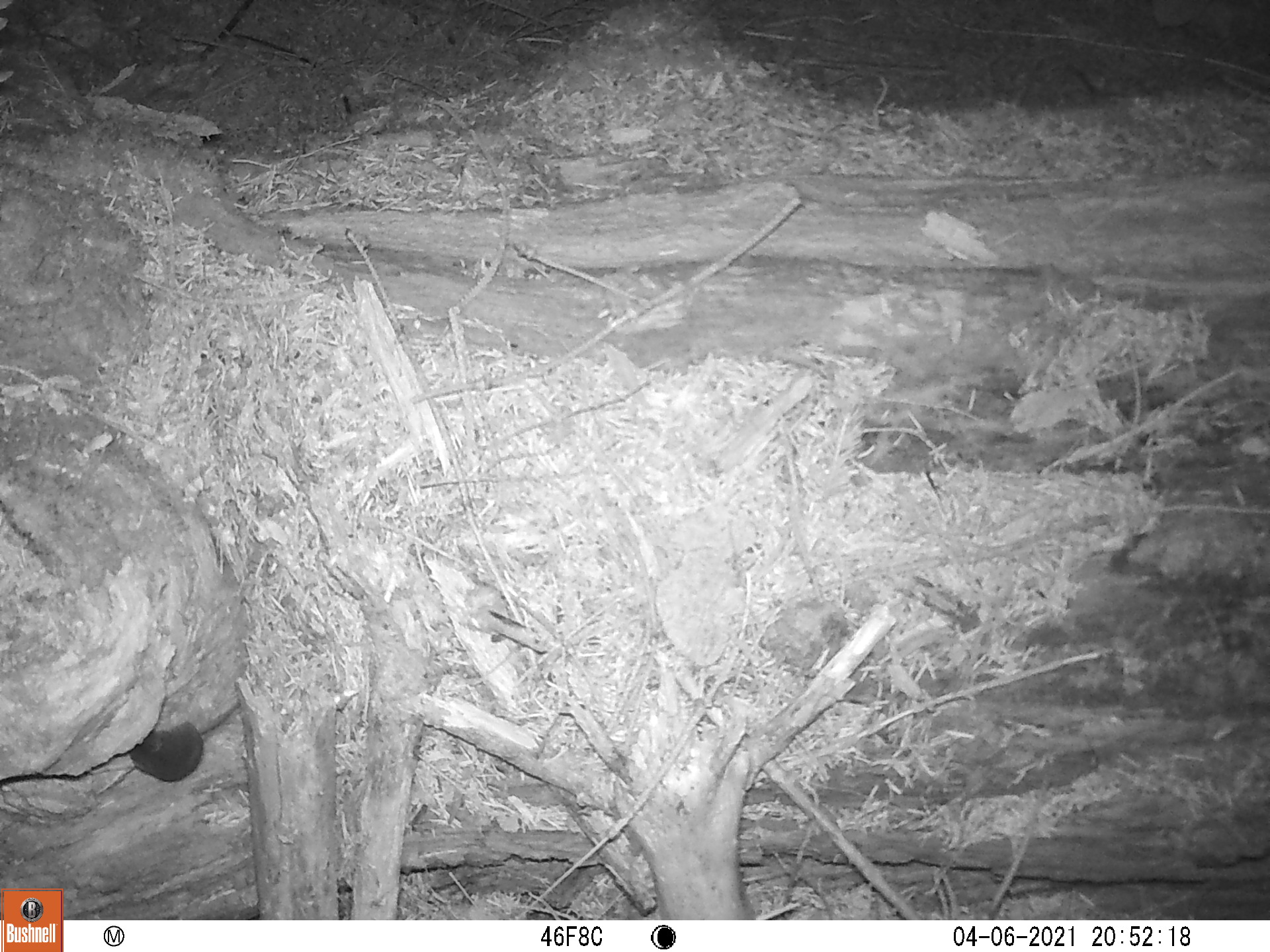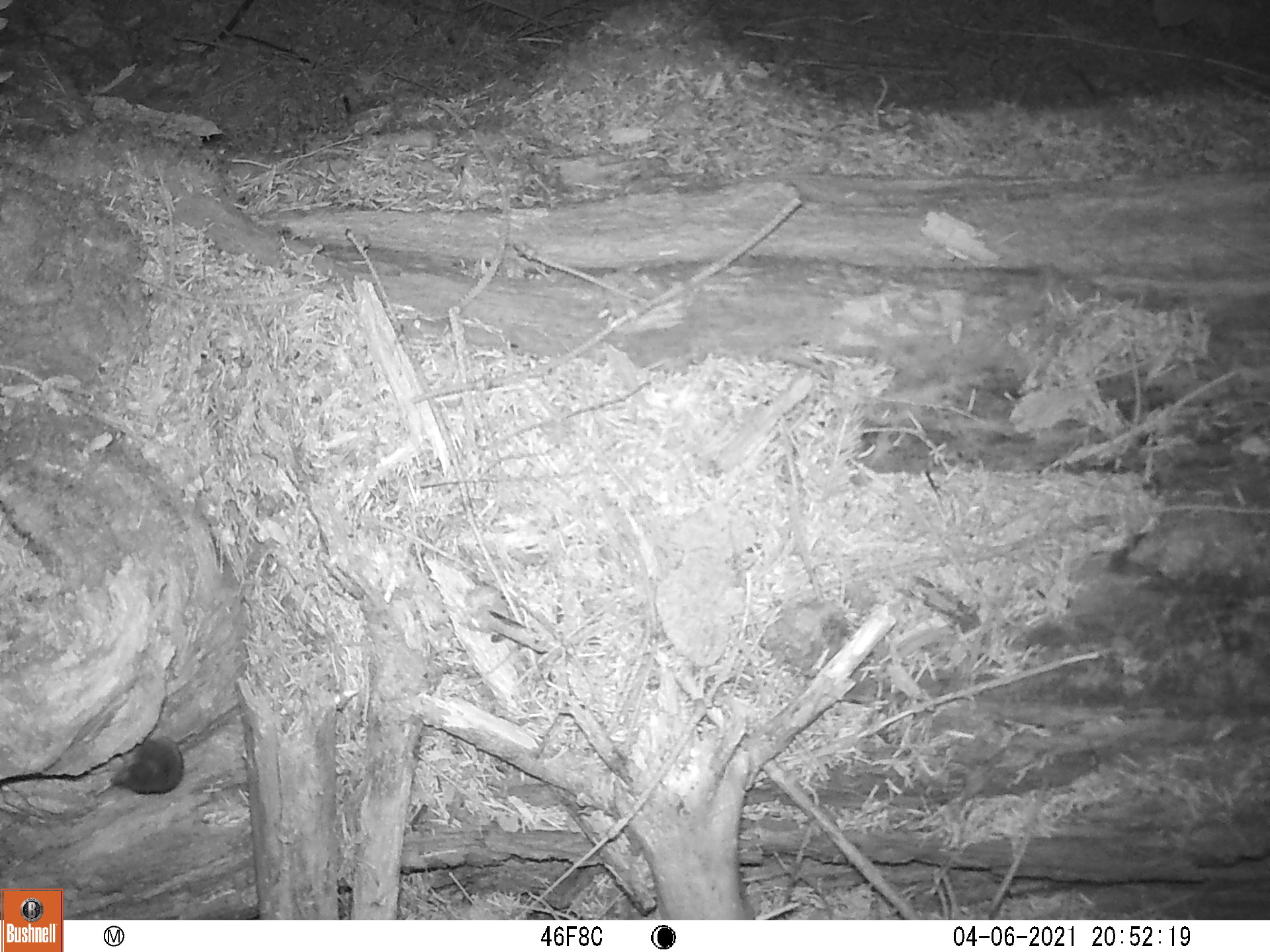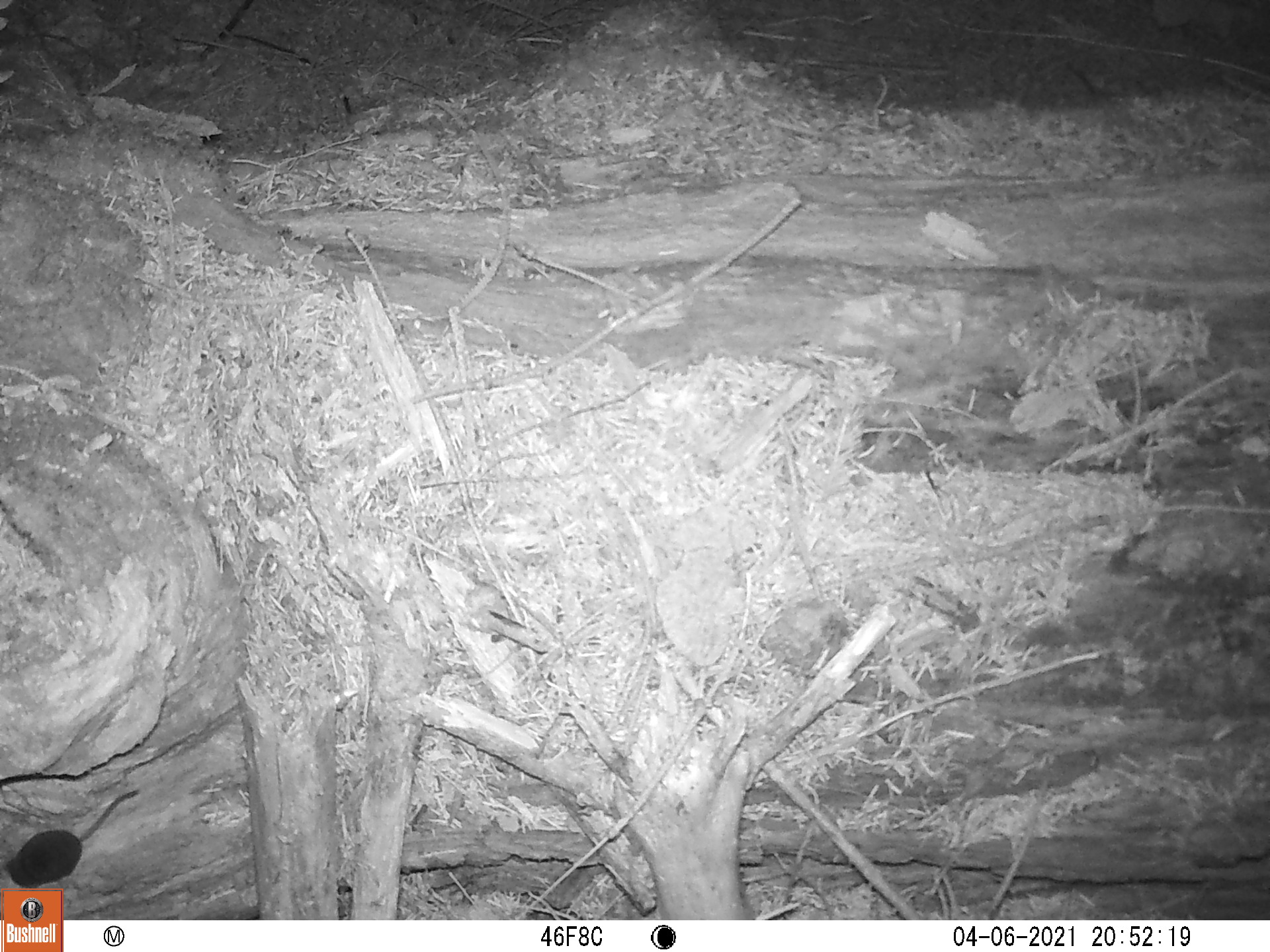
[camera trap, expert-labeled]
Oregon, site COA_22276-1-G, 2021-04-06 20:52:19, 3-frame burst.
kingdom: Animalia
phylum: Chordata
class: Mammalia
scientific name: Mammalia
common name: small mammal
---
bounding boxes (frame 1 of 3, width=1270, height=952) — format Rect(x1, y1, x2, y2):
small mammal: Rect(86, 669, 262, 807)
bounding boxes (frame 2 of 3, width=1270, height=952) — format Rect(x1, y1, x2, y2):
small mammal: Rect(68, 684, 270, 828)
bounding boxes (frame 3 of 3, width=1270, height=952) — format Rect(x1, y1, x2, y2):
small mammal: Rect(0, 765, 156, 887)